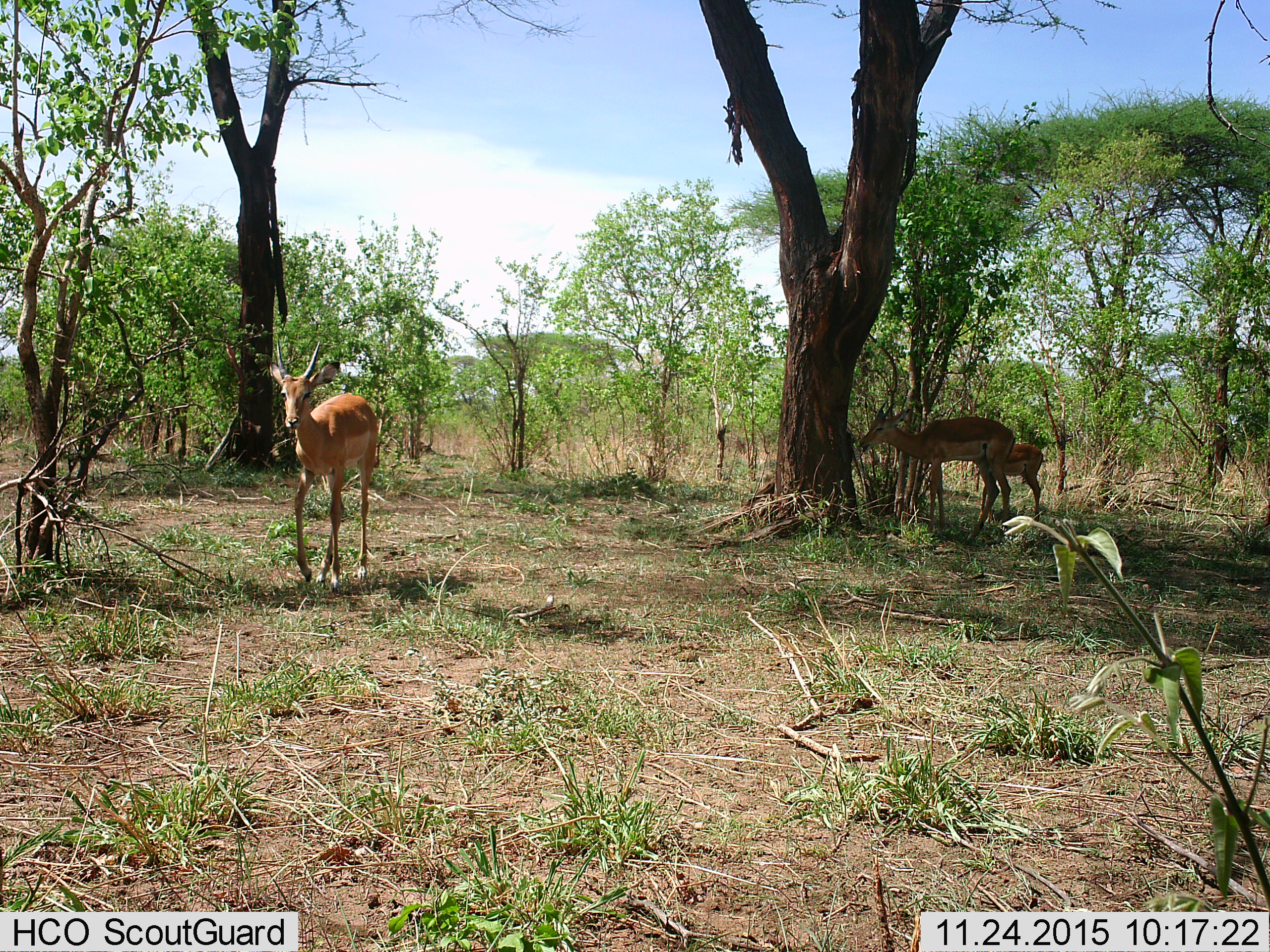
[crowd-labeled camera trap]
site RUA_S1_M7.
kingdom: Animalia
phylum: Chordata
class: Mammalia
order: Artiodactyla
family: Bovidae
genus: Aepyceros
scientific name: Aepyceros melampus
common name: impala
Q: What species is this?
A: Impala (Aepyceros melampus).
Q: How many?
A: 3.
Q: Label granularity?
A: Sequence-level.